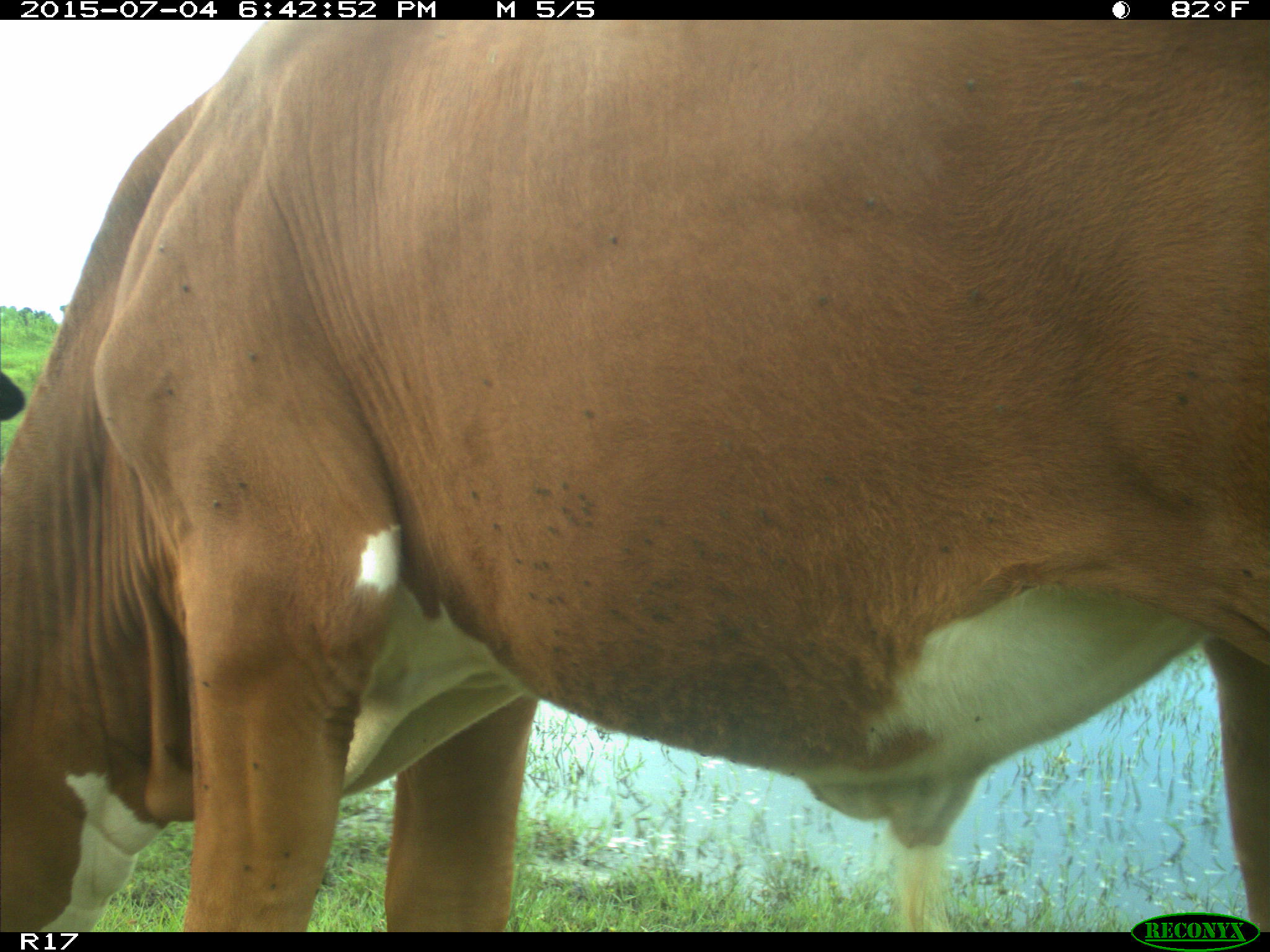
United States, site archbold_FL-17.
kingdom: Animalia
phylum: Chordata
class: Mammalia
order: Artiodactyla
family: Bovidae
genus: Bos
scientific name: Bos taurus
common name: domestic cow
Bos taurus (domestic cow).